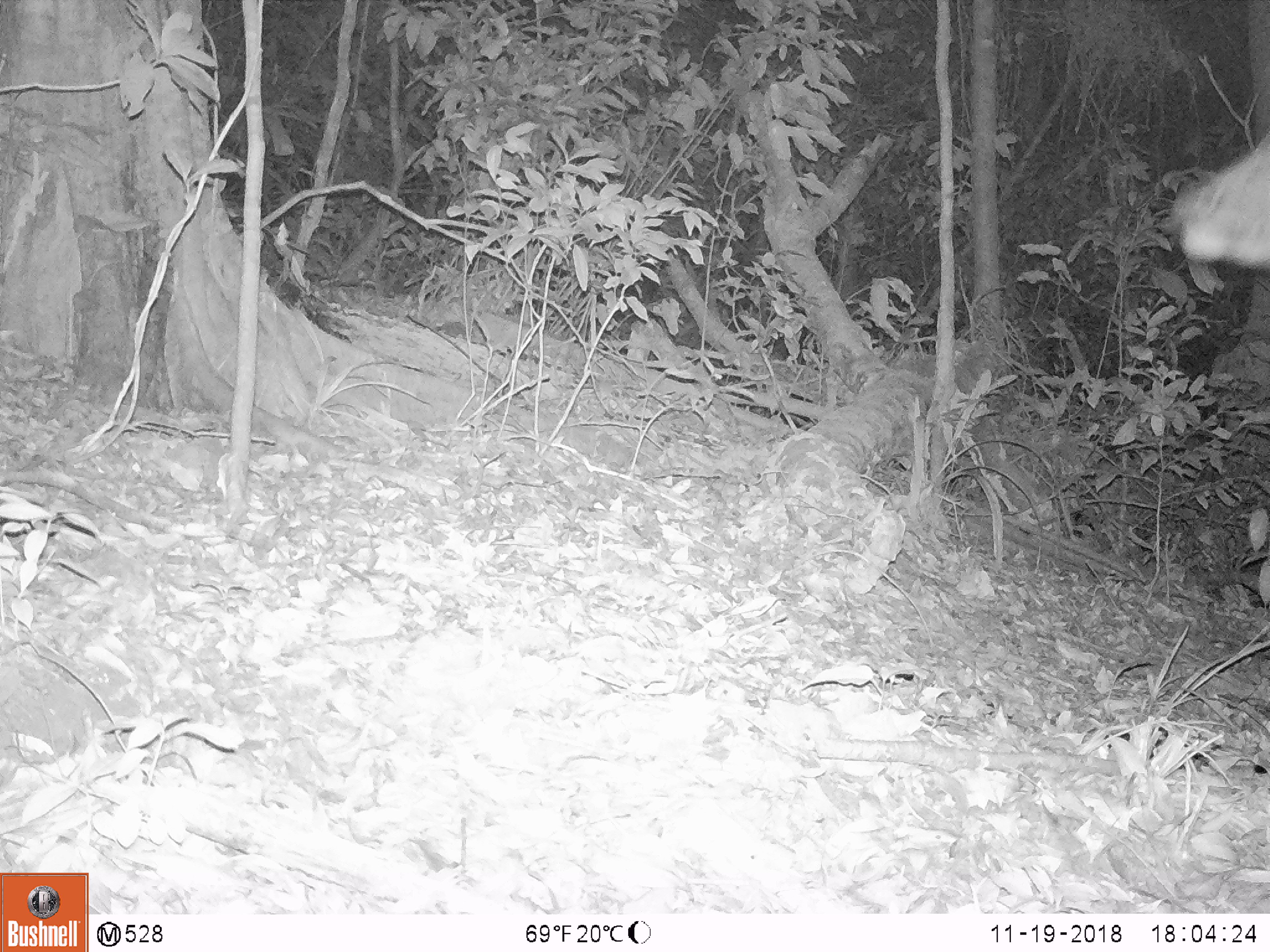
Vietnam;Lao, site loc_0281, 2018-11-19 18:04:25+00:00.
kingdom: Animalia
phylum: Chordata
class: Mammalia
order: Artiodactyla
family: Cervidae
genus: Rusa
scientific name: Rusa unicolor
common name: sambar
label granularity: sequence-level